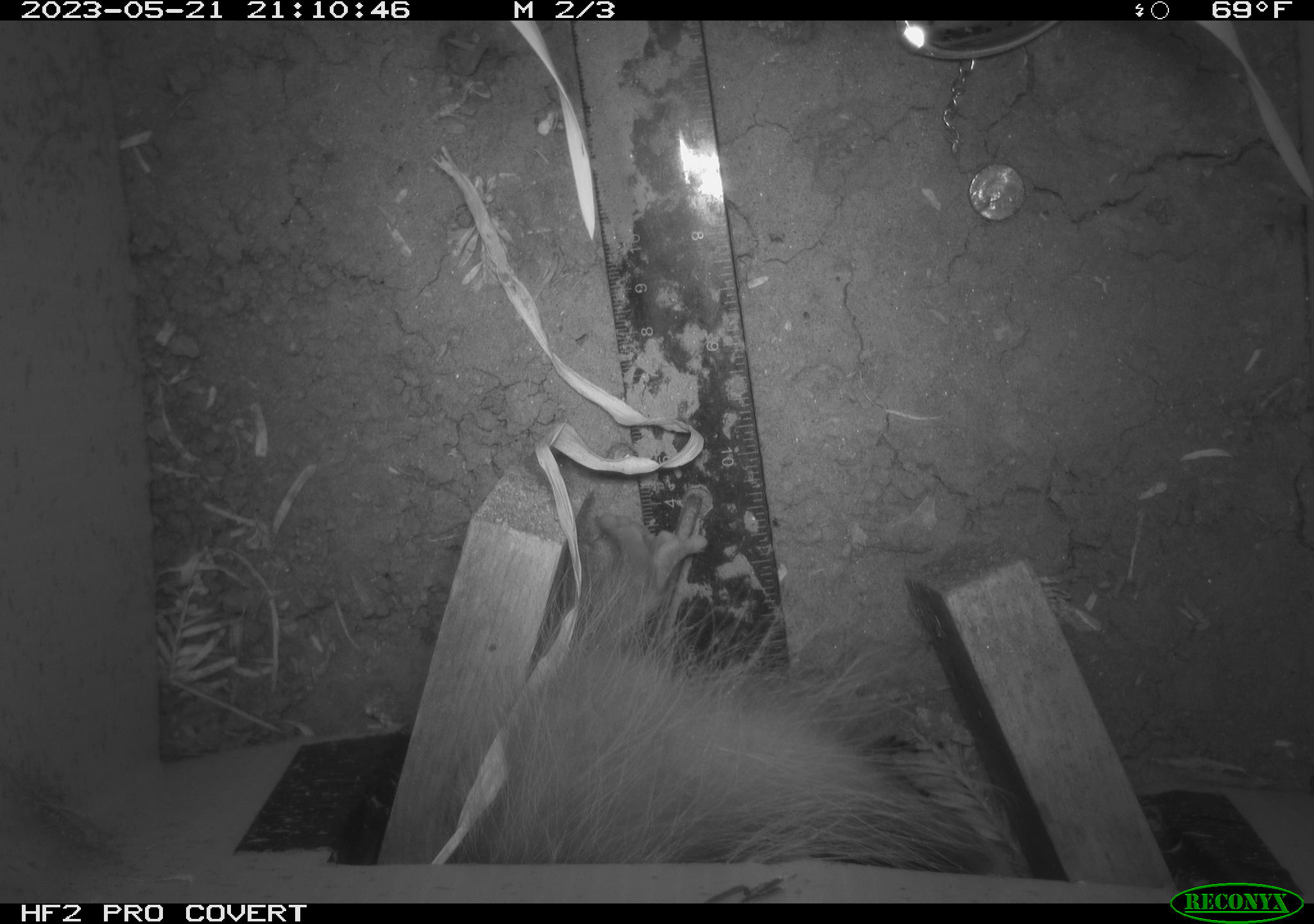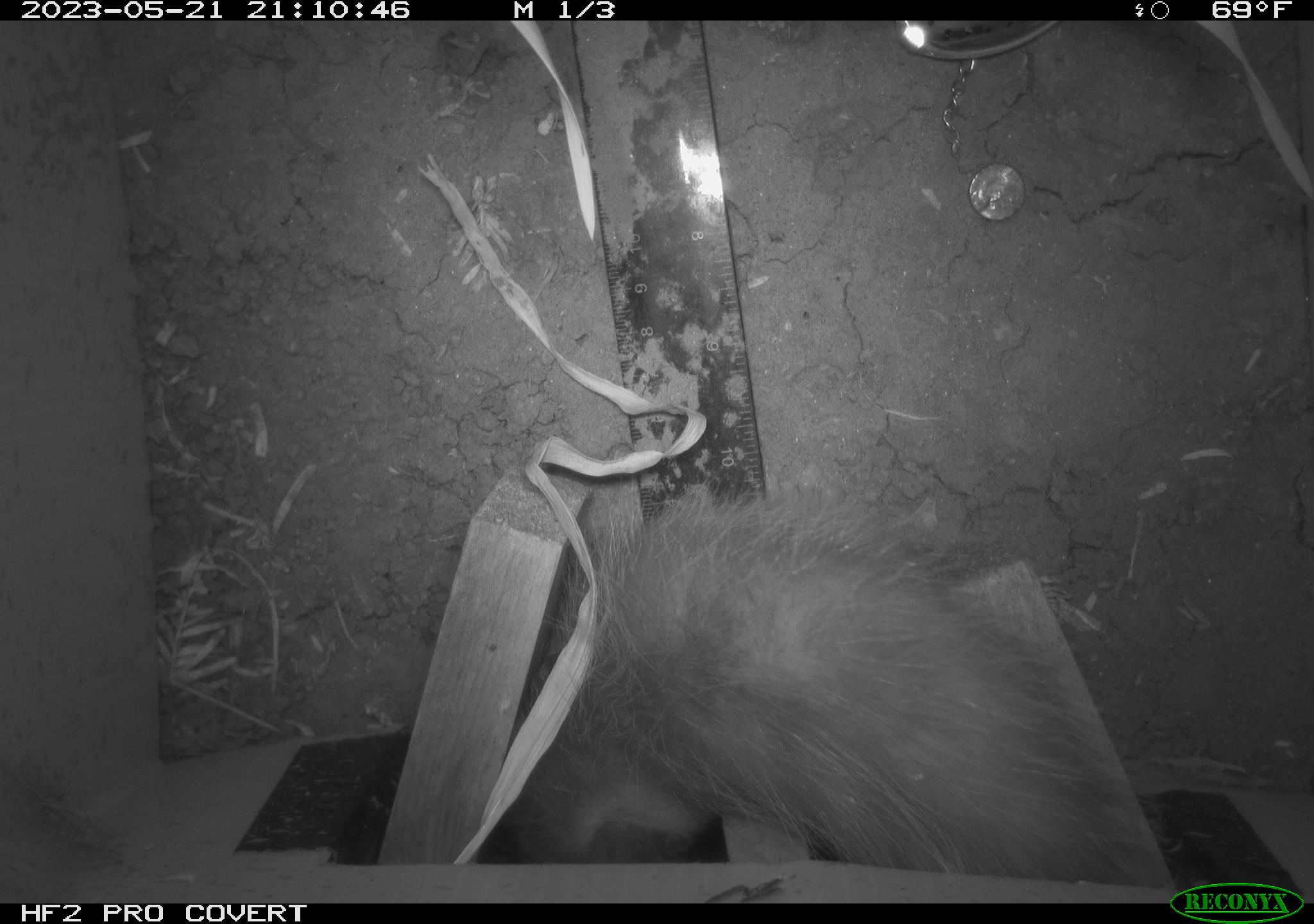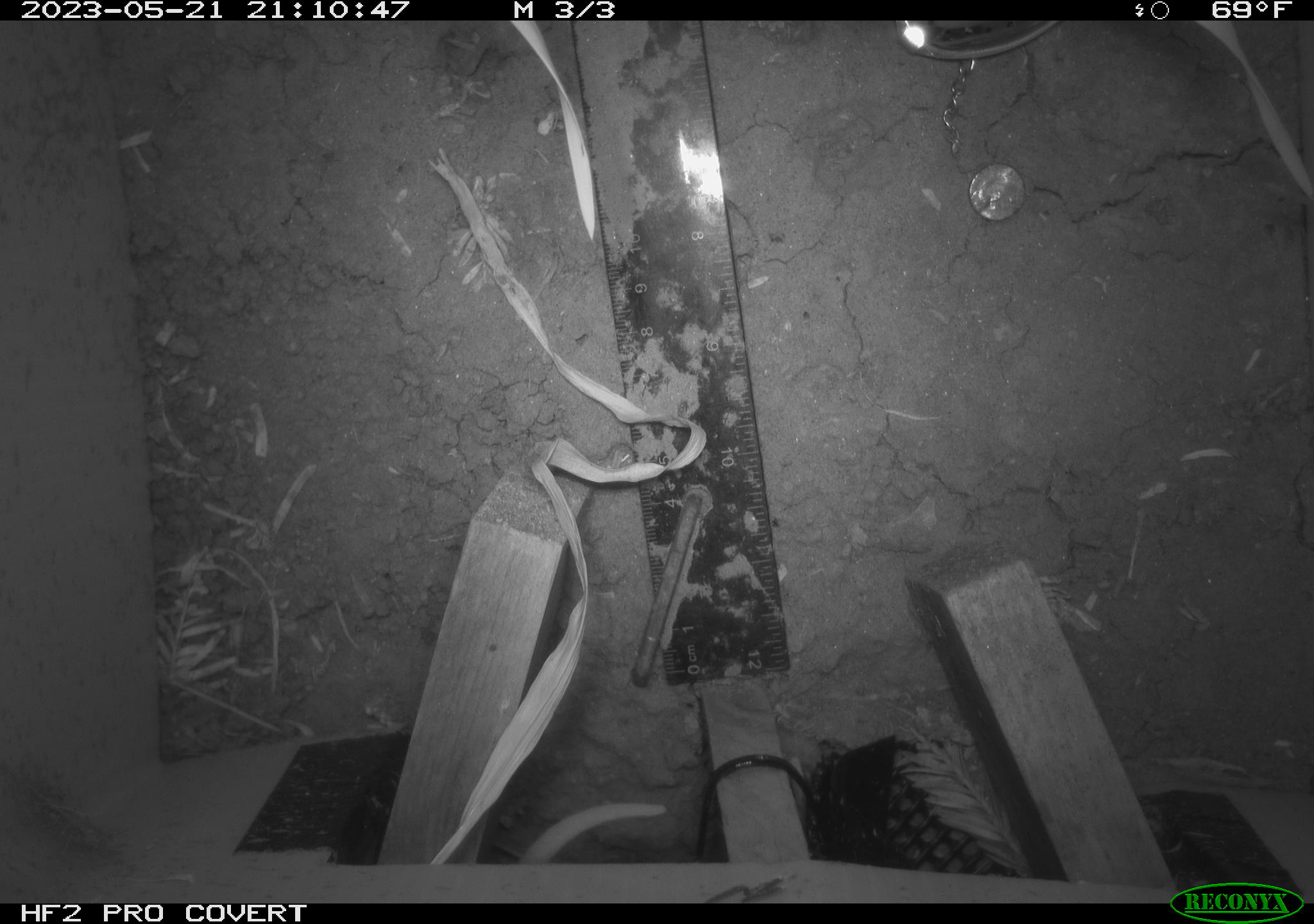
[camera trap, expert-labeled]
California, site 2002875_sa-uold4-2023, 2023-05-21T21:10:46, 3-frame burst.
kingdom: Animalia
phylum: Chordata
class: Mammalia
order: Didelphimorphia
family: Didelphidae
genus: Didelphis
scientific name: Didelphis virginiana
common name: virginia opossum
Virginia opossum (Didelphis virginiana).